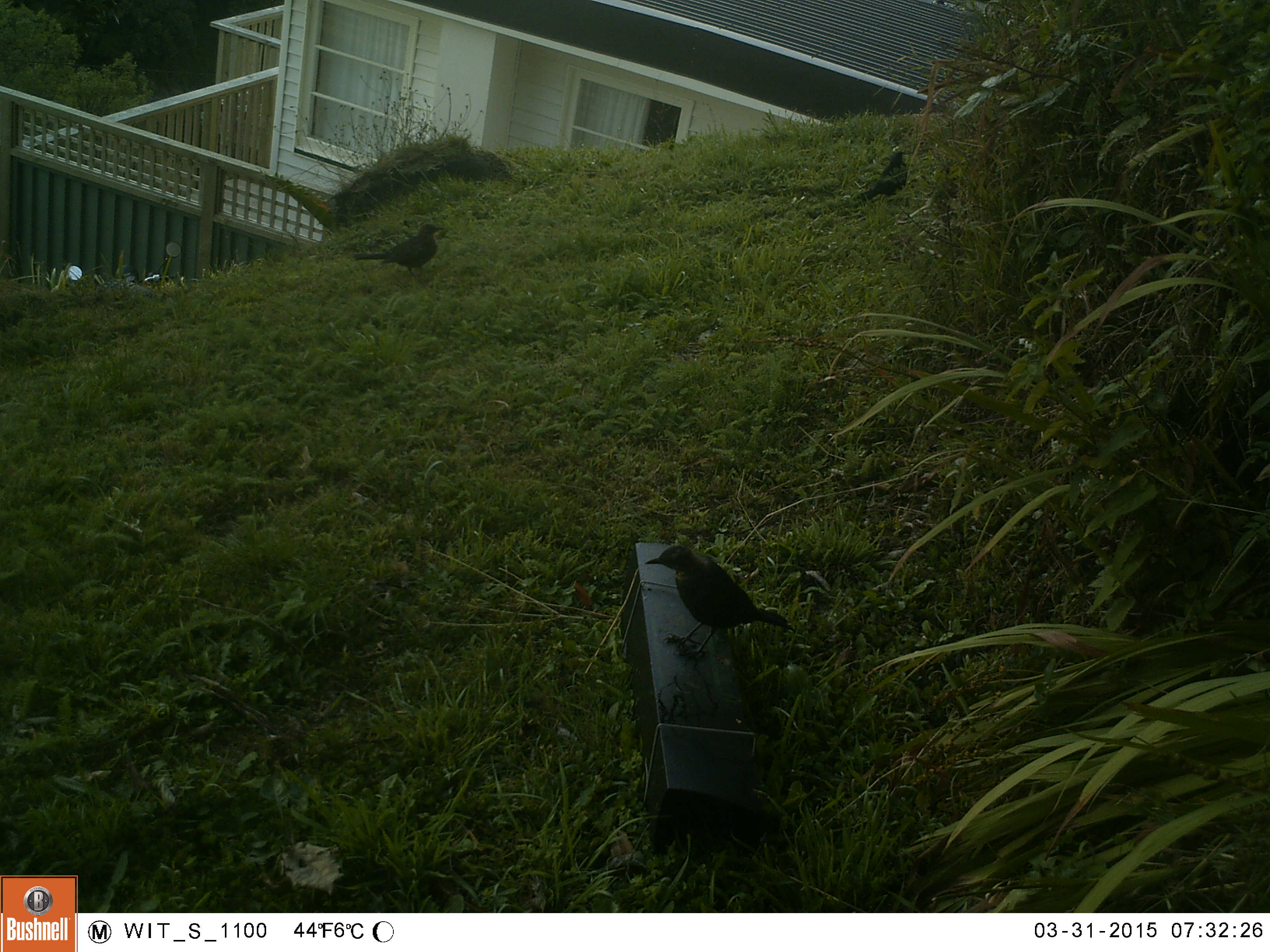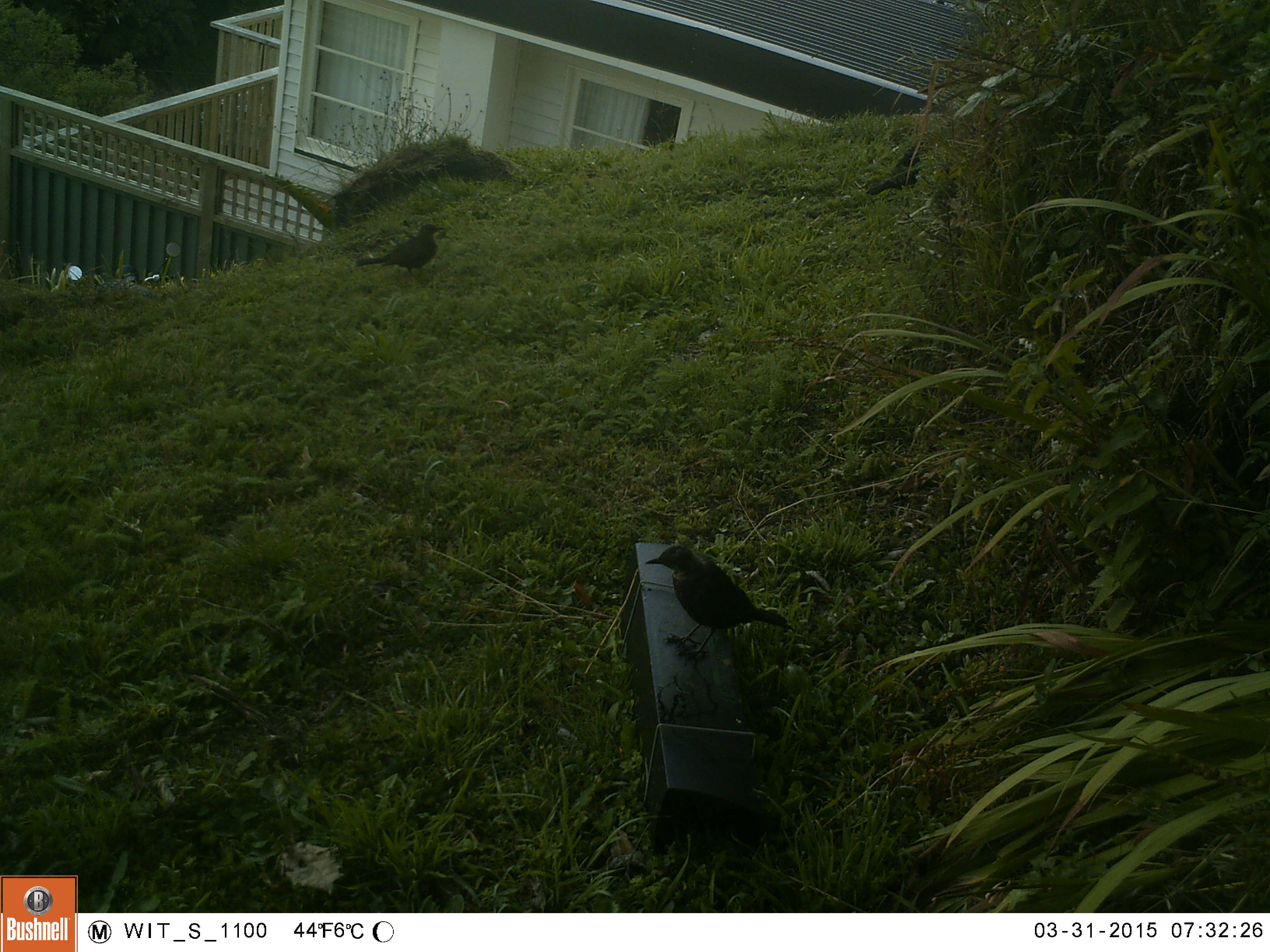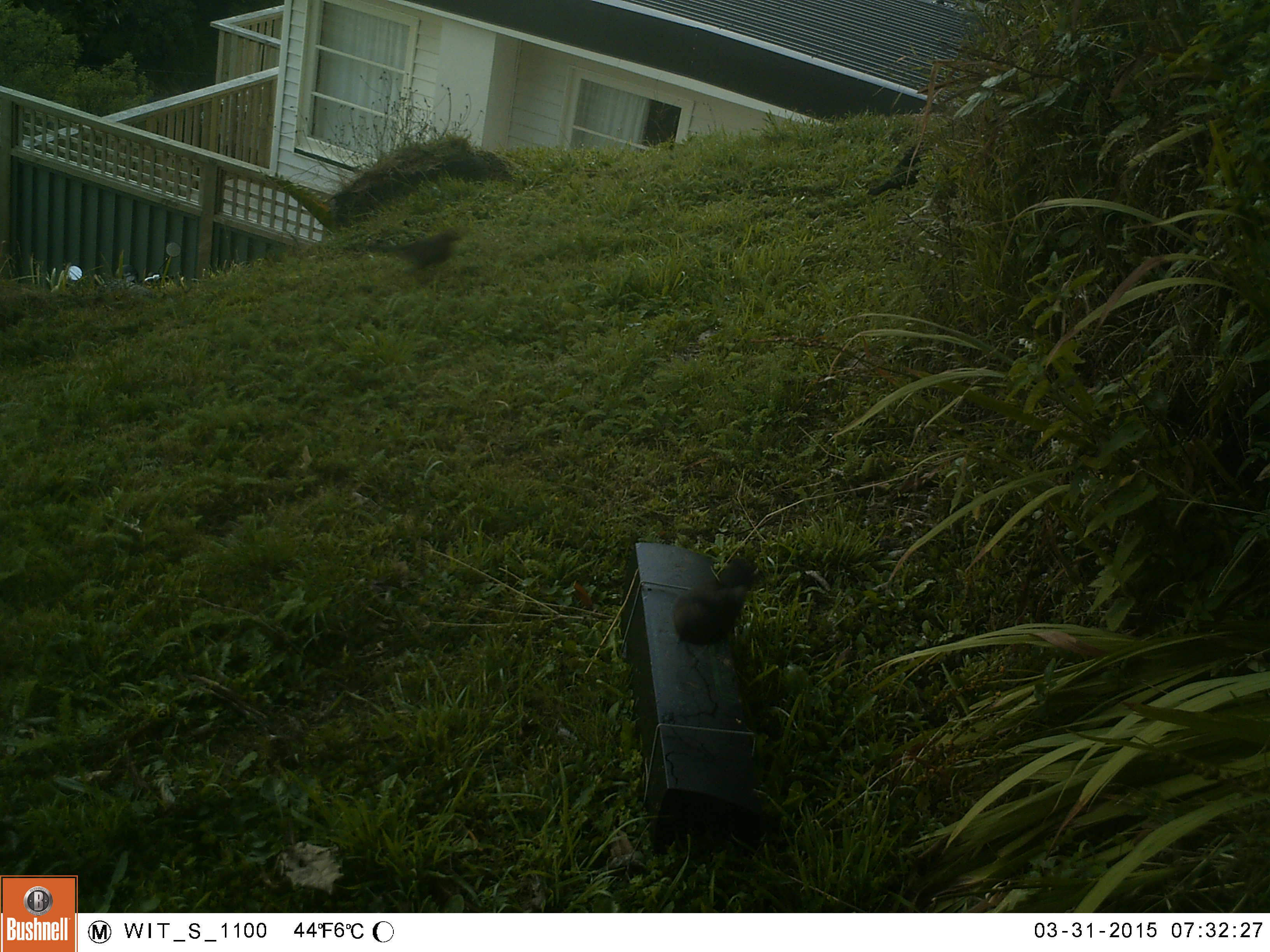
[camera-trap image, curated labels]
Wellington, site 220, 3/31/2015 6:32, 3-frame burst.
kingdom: Animalia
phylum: Chordata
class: Aves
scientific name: Aves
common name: bird